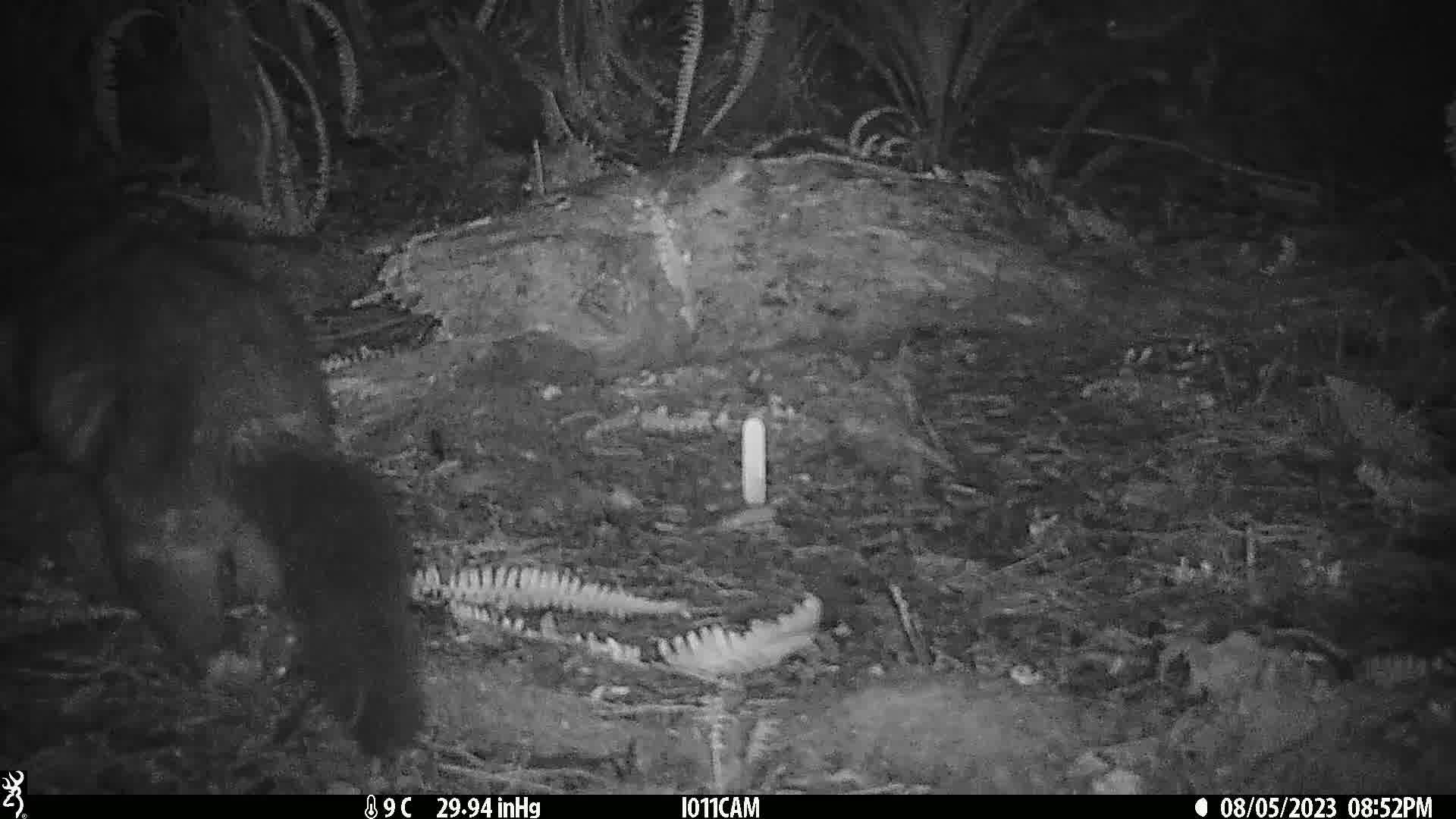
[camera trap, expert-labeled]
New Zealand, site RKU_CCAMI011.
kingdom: Animalia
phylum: Chordata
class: Mammalia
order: Diprotodontia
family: Phalangeridae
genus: Trichosurus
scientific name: Trichosurus vulpecula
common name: common brushtail possum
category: possum